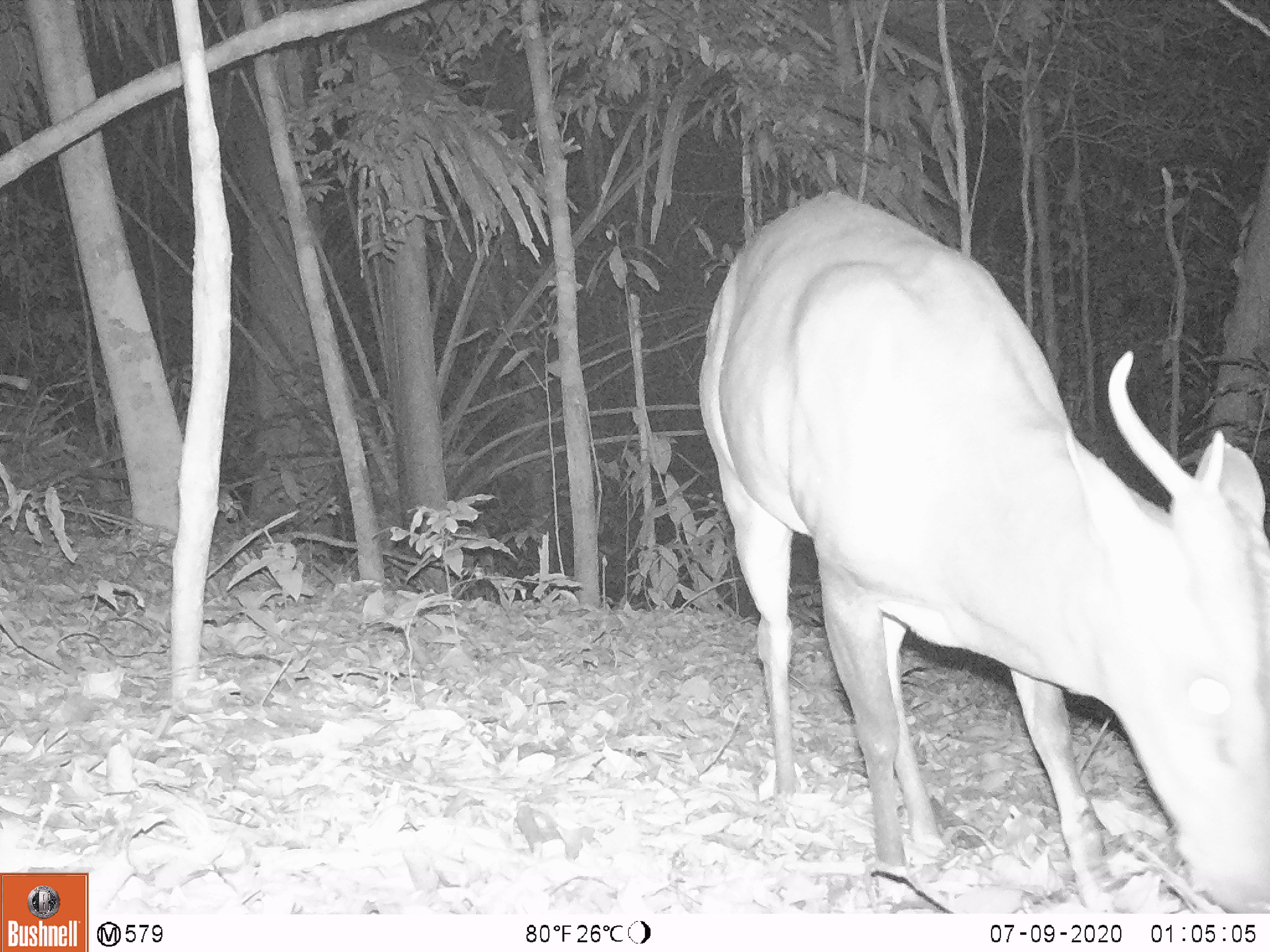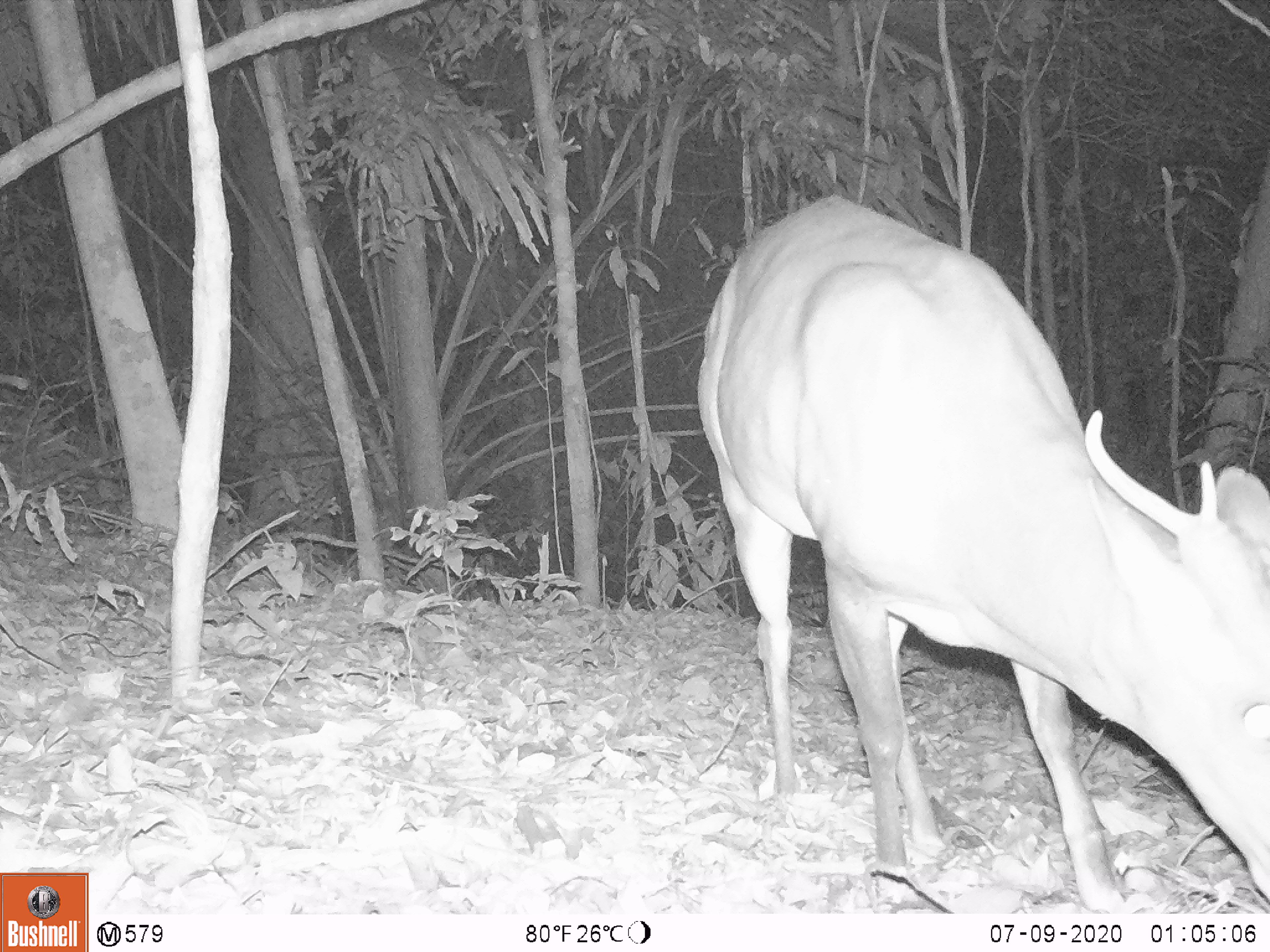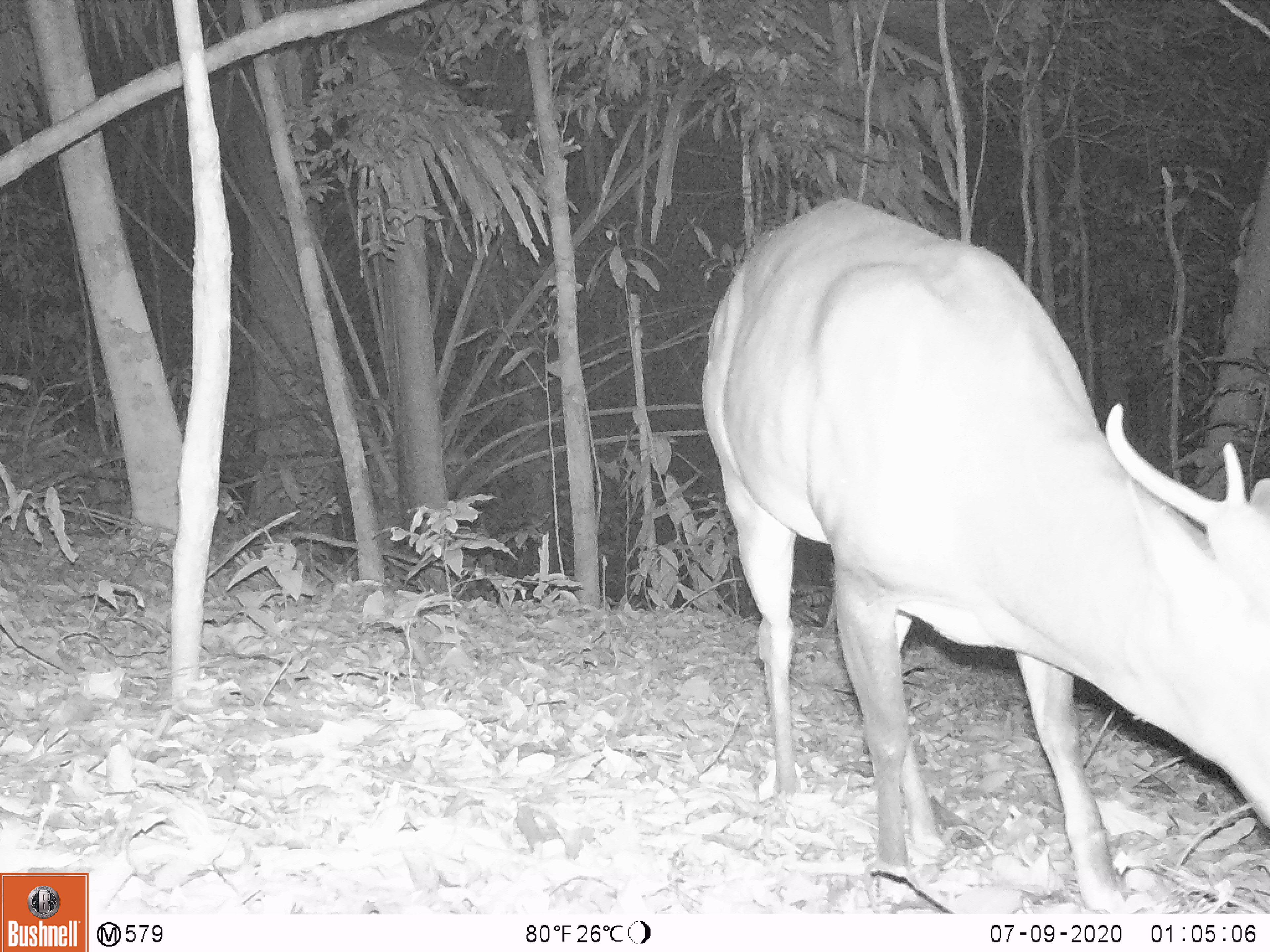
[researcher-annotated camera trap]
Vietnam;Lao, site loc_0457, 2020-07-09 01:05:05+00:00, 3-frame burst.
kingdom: Animalia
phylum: Chordata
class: Mammalia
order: Artiodactyla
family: Cervidae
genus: Muntiacus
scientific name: Muntiacus vuquangensis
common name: large-antlered muntjac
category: large antlered muntjac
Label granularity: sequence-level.